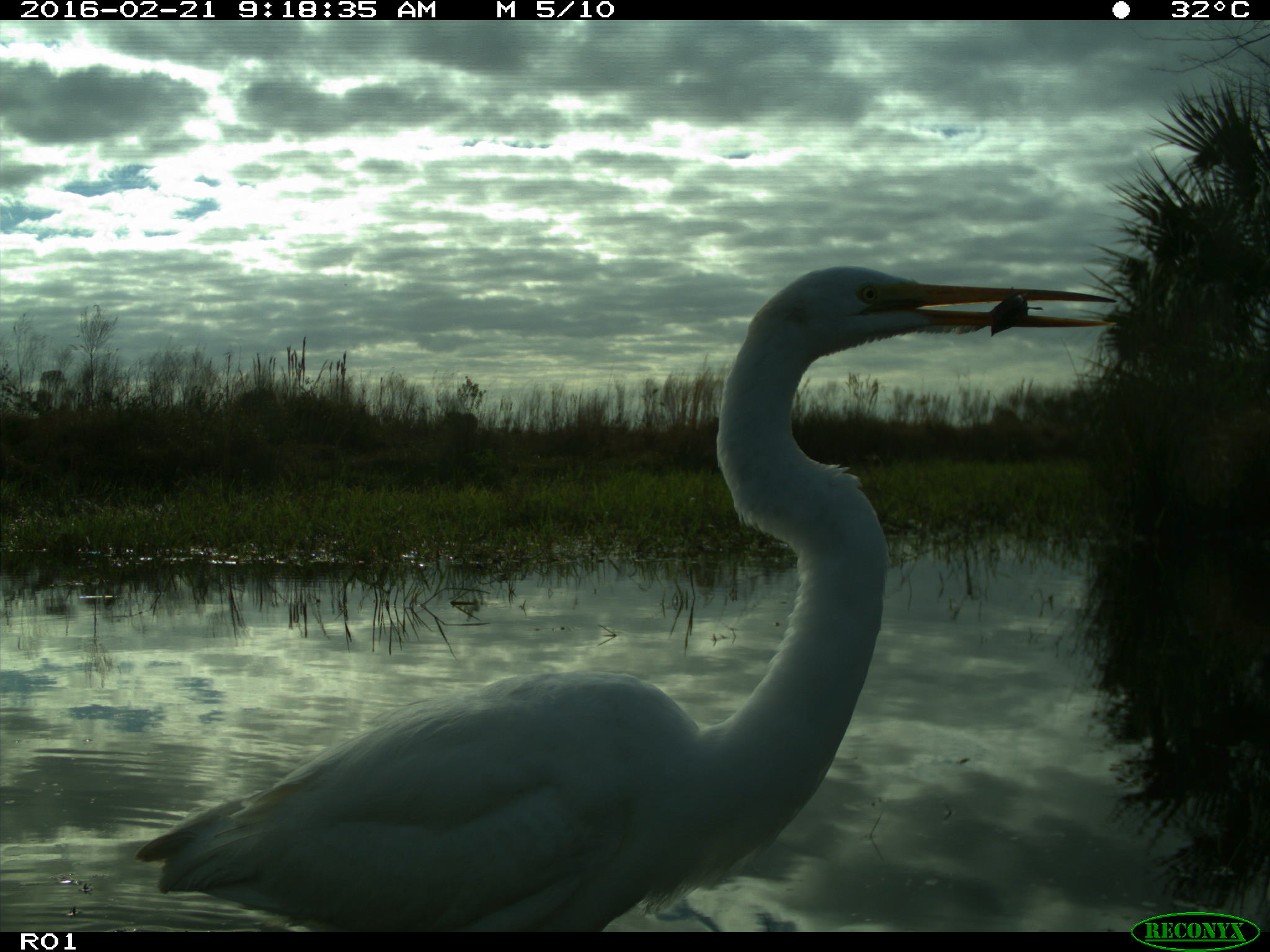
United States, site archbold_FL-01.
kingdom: Animalia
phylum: Chordata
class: Aves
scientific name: Aves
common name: birds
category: unidentified bird